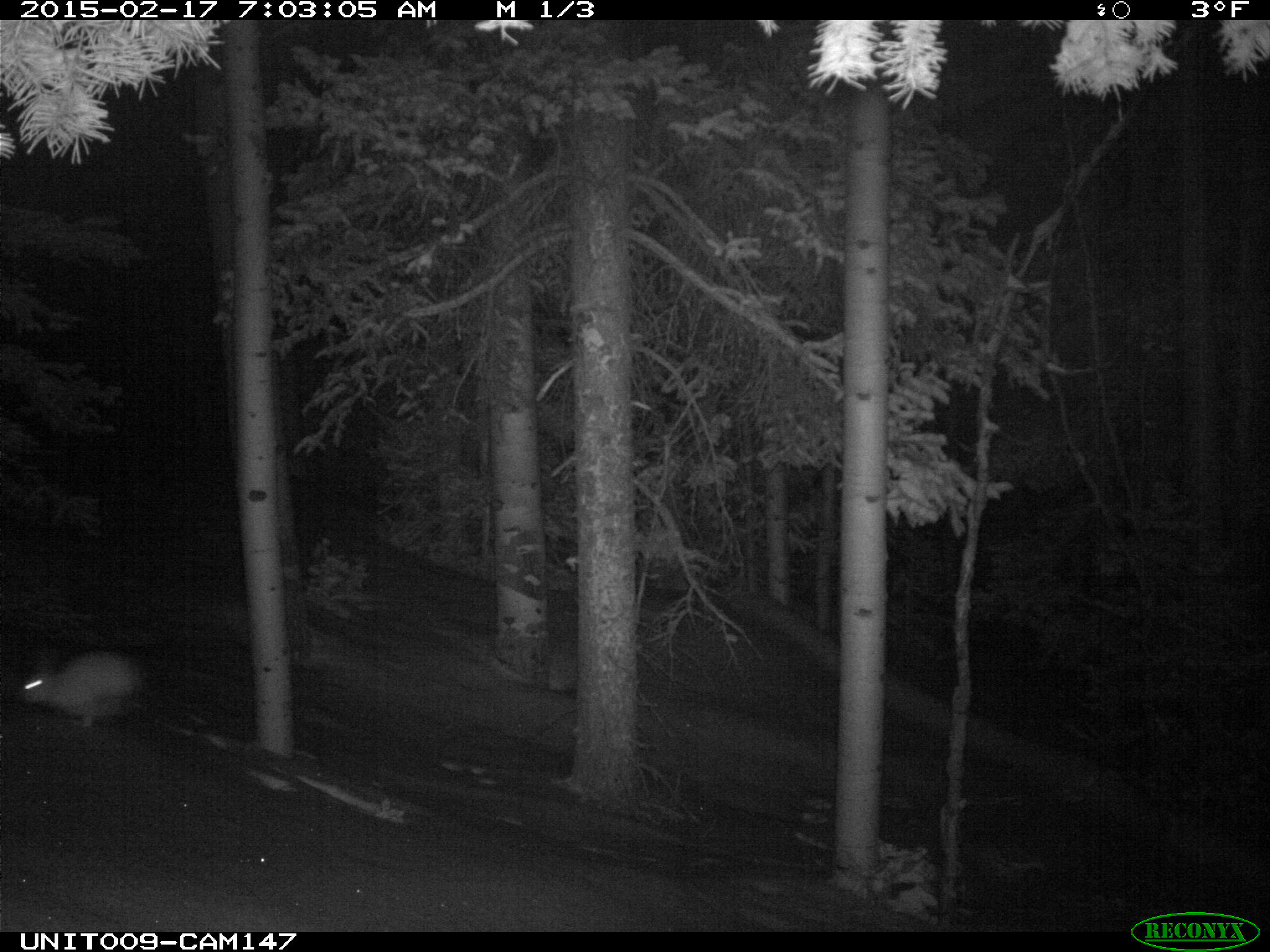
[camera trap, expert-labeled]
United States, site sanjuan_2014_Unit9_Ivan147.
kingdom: Animalia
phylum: Chordata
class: Mammalia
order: Lagomorpha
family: Leporidae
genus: Lepus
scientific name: Lepus americanus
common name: snowshoe hare